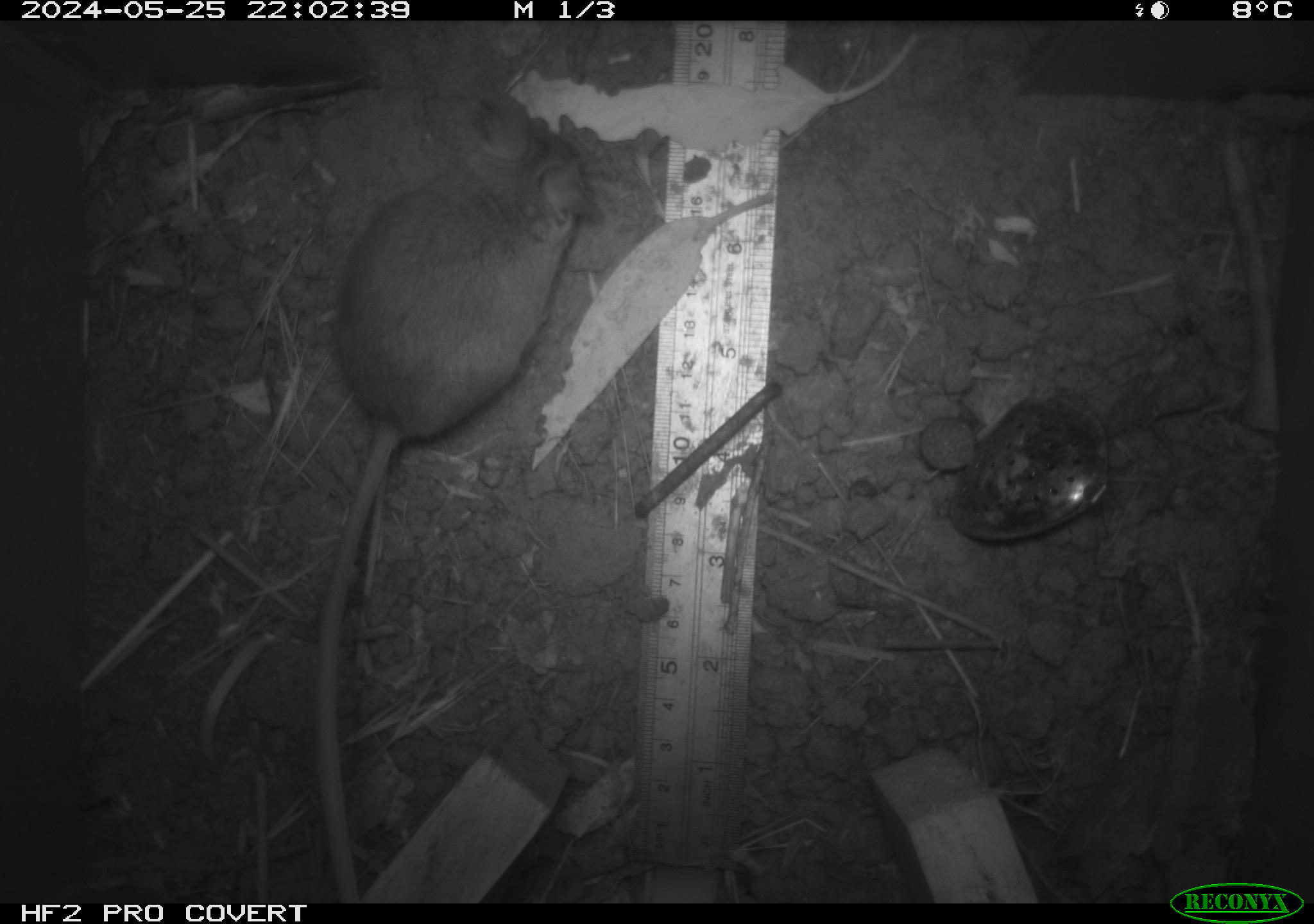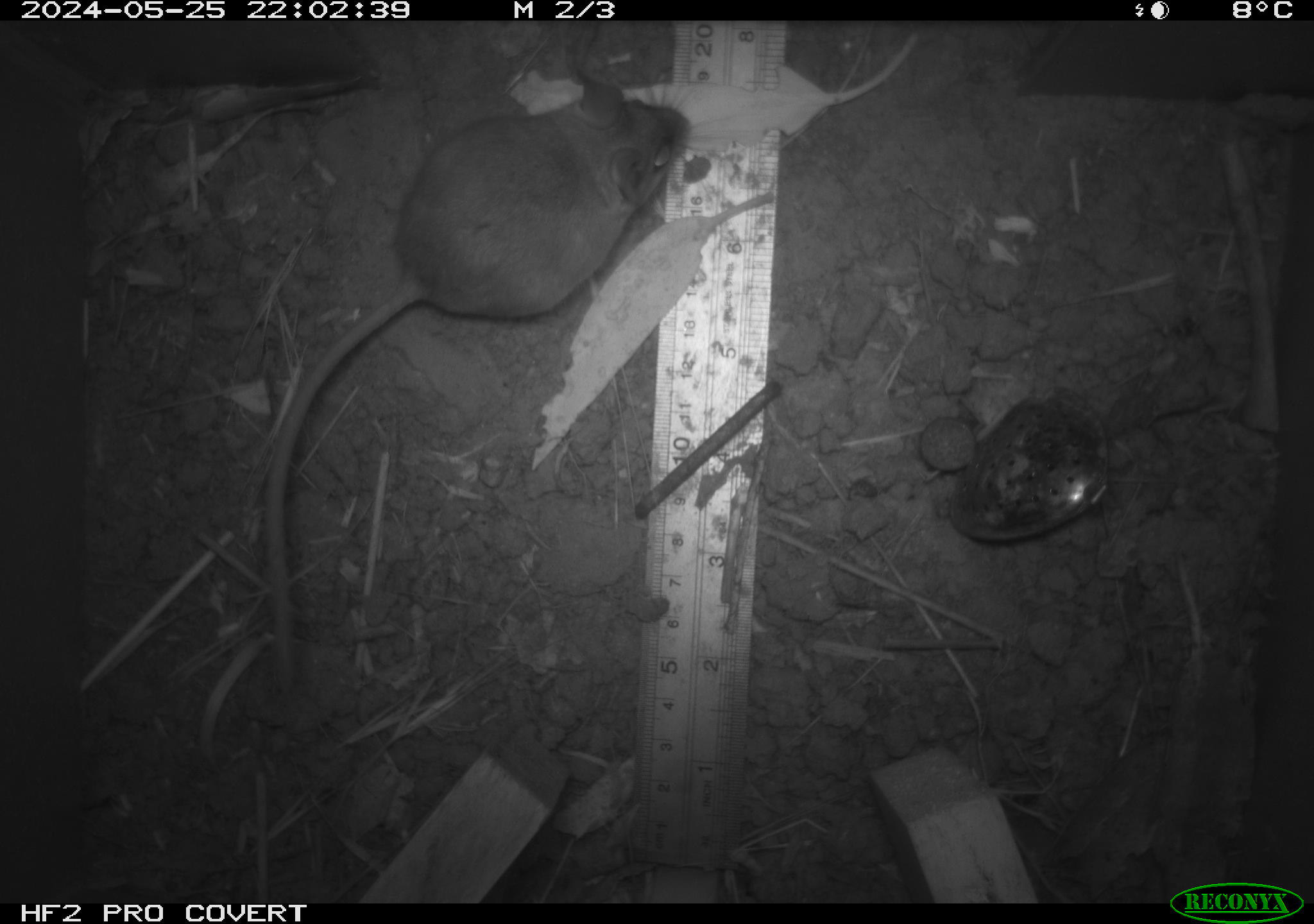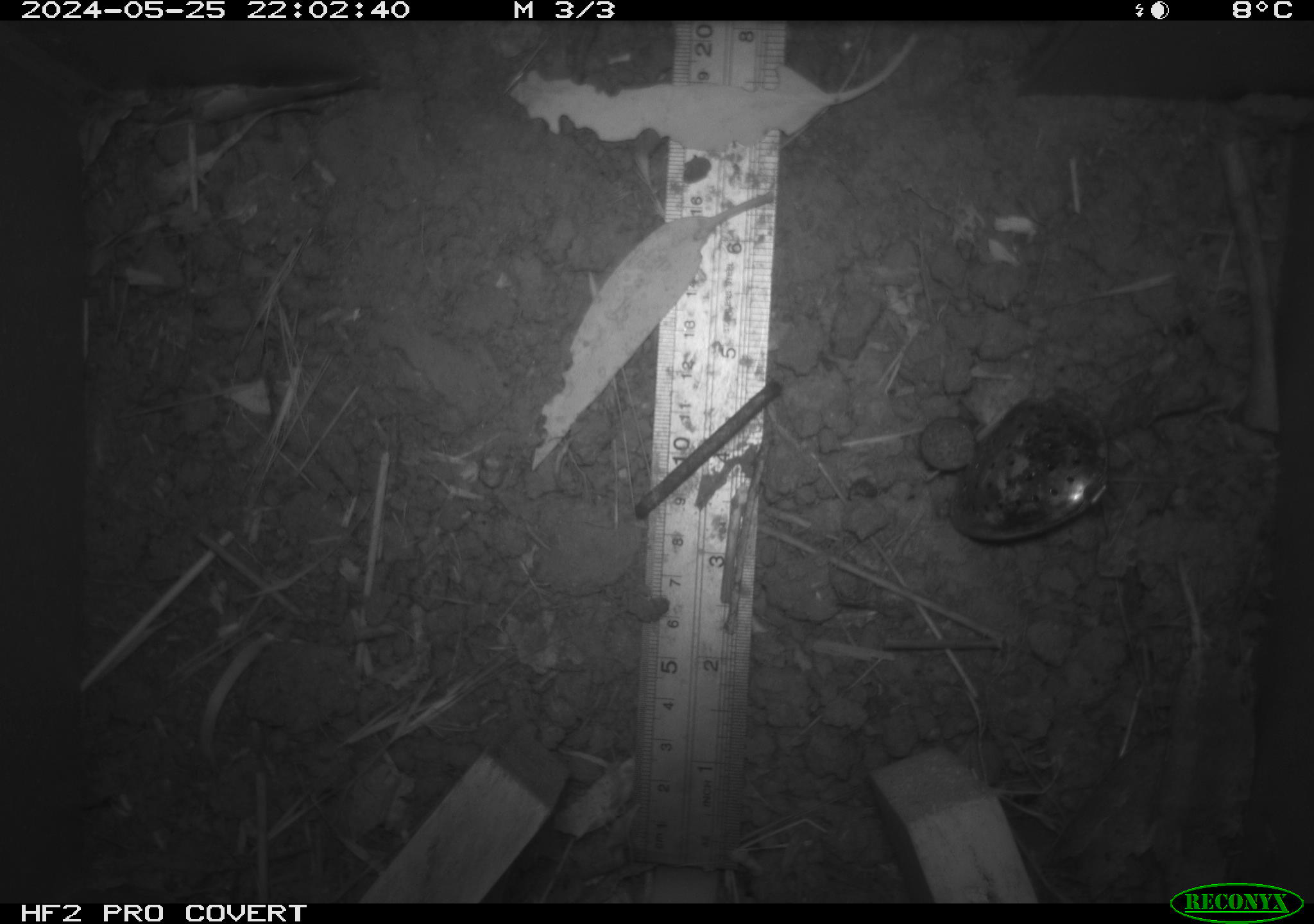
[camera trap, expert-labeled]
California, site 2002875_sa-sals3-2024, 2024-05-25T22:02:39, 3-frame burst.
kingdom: Animalia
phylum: Chordata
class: Mammalia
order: Rodentia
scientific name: Rodentia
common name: mouse species